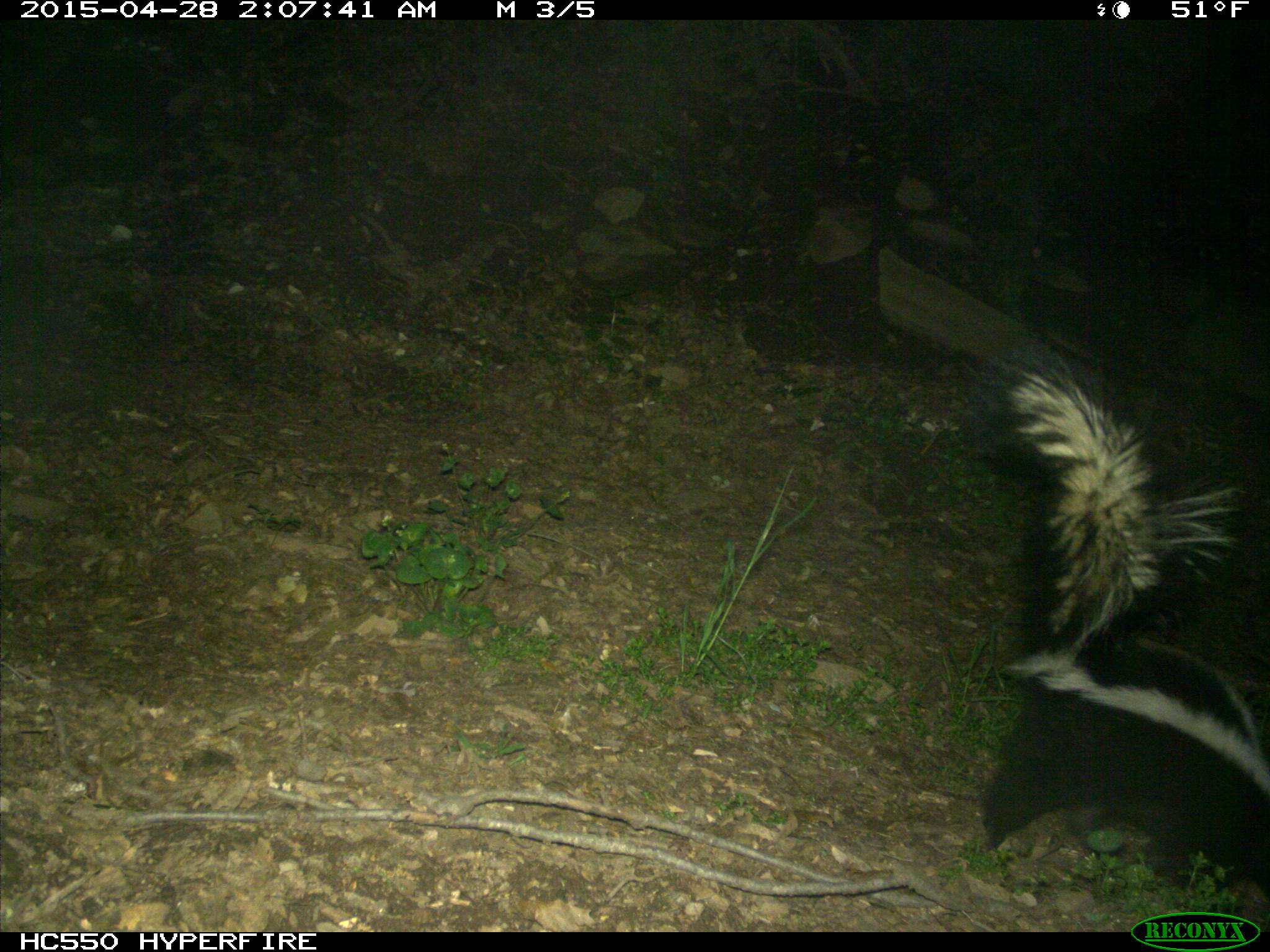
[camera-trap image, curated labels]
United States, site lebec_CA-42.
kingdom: Animalia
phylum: Chordata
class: Mammalia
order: Carnivora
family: Mephitidae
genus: Mephitis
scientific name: Mephitis mephitis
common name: striped skunk